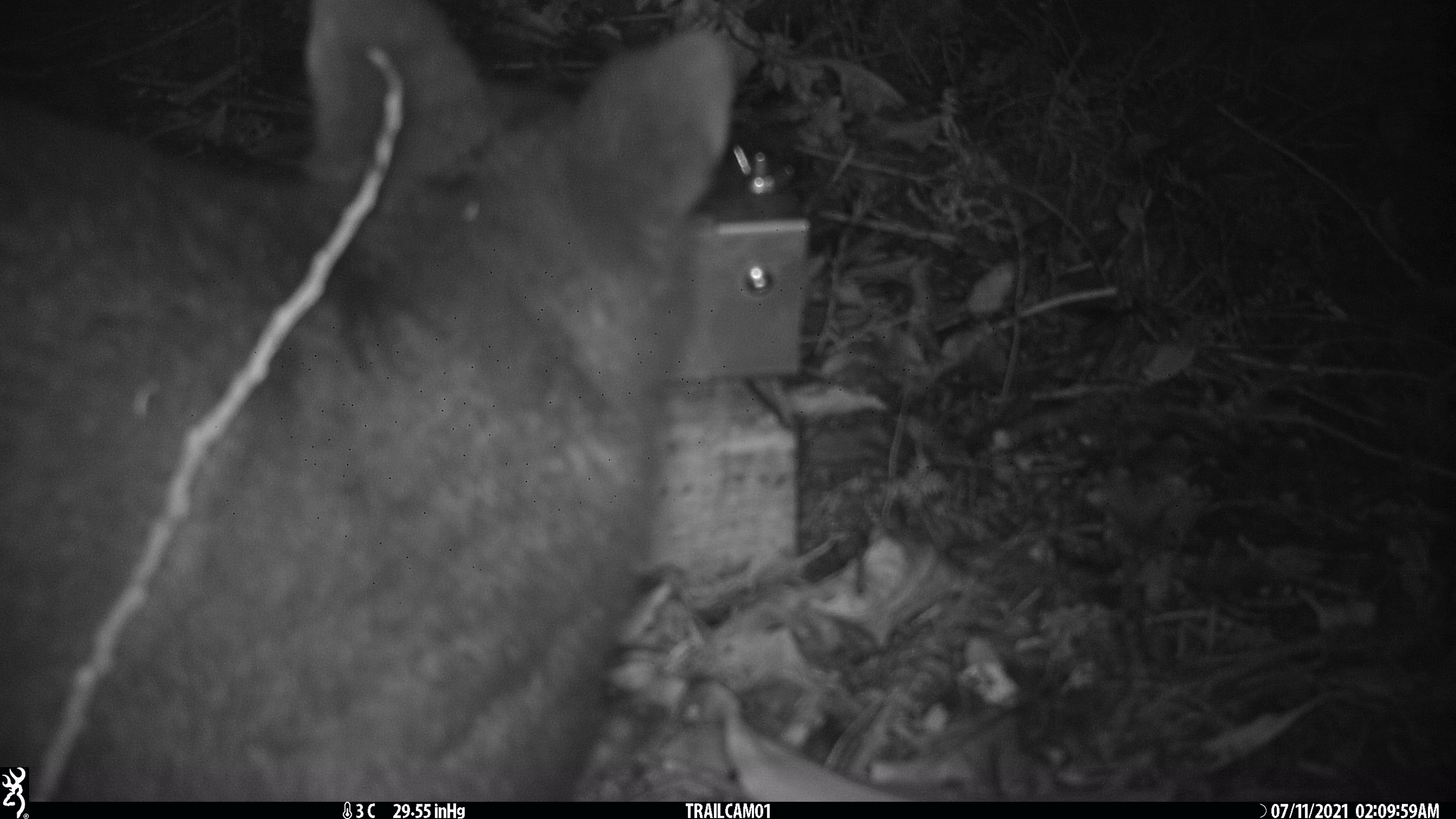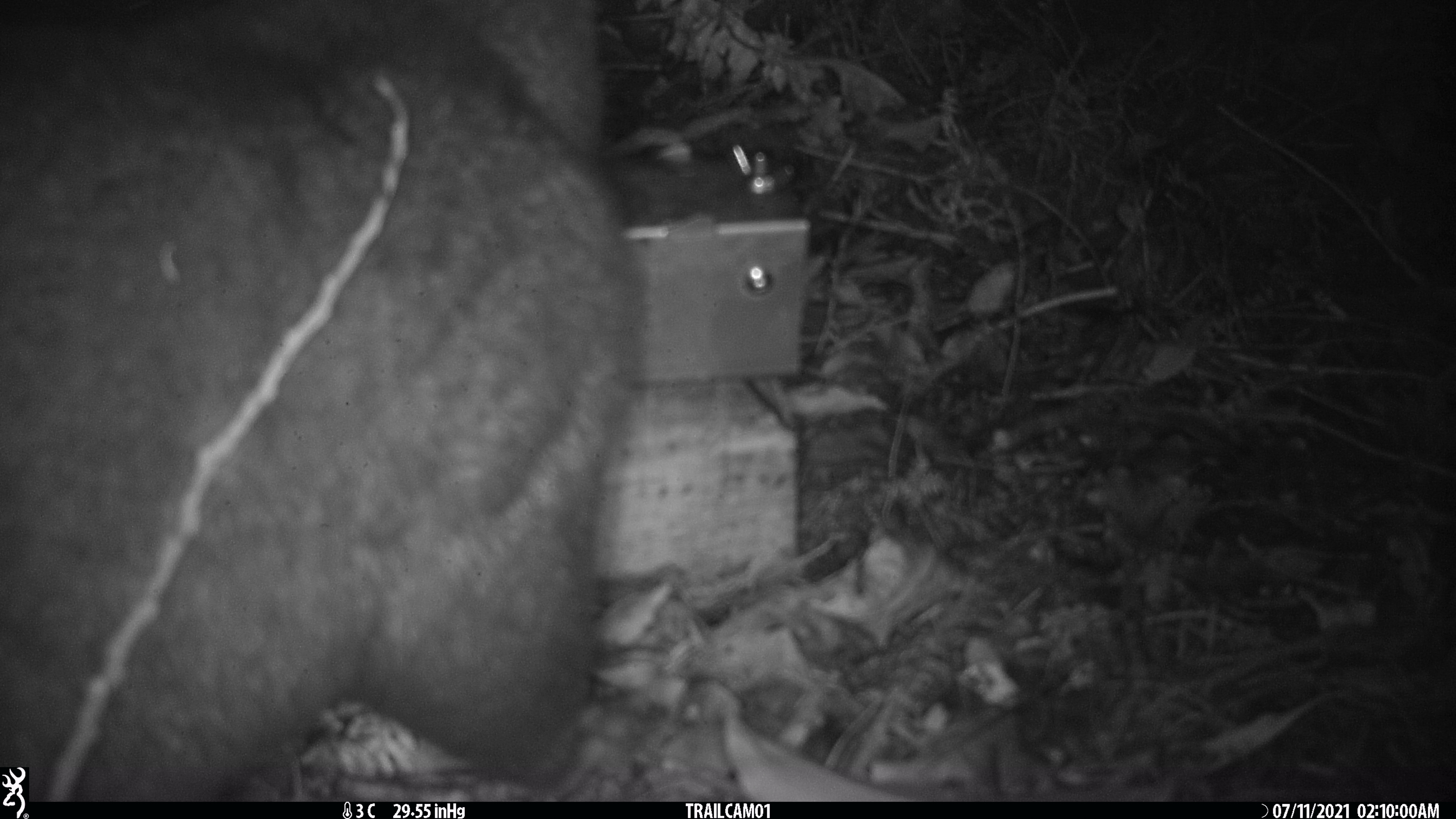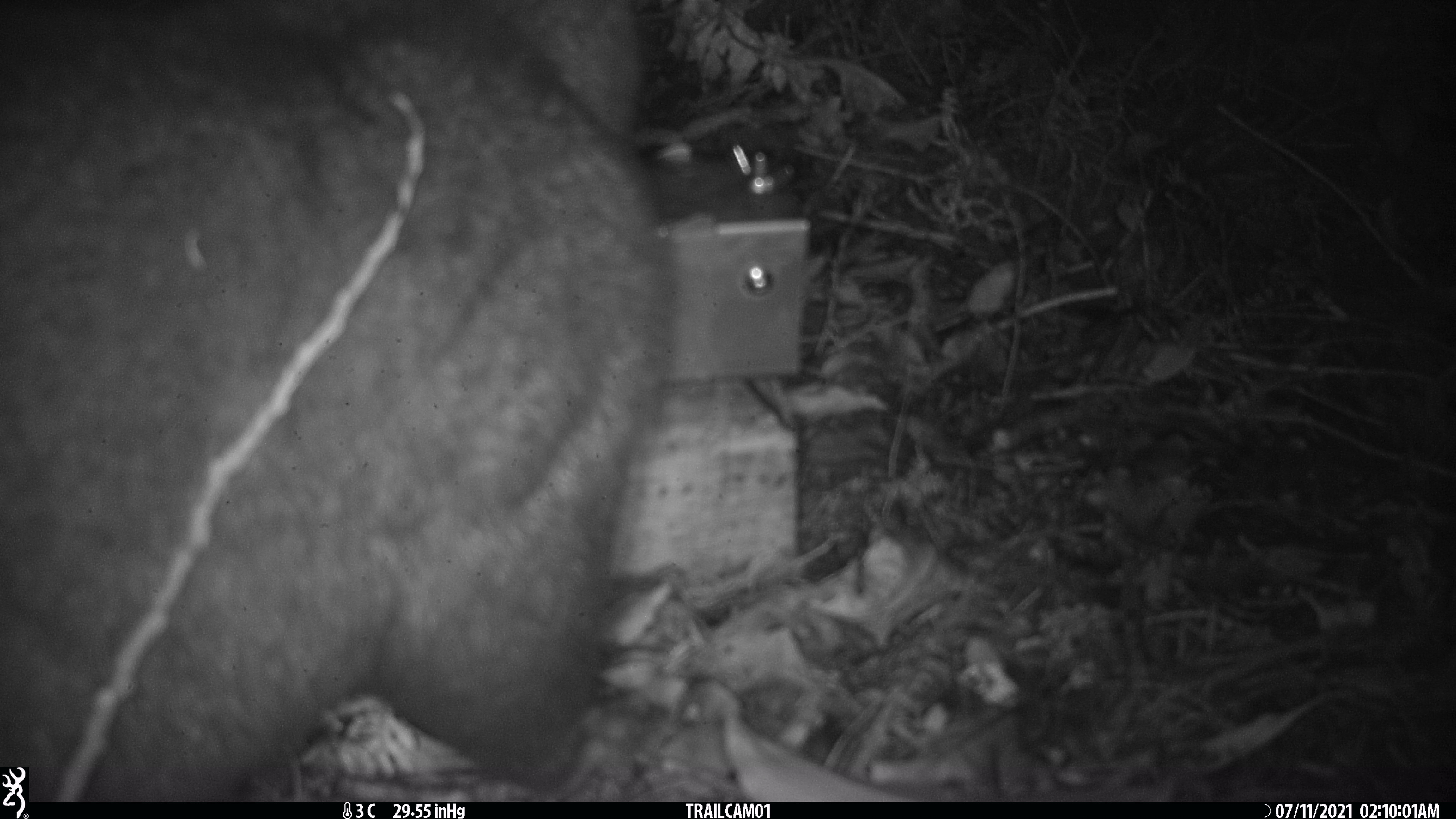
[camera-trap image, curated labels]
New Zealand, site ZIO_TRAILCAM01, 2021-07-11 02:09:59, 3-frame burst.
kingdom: Animalia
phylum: Chordata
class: Mammalia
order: Diprotodontia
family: Phalangeridae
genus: Trichosurus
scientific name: Trichosurus vulpecula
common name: common brushtail possum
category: possum